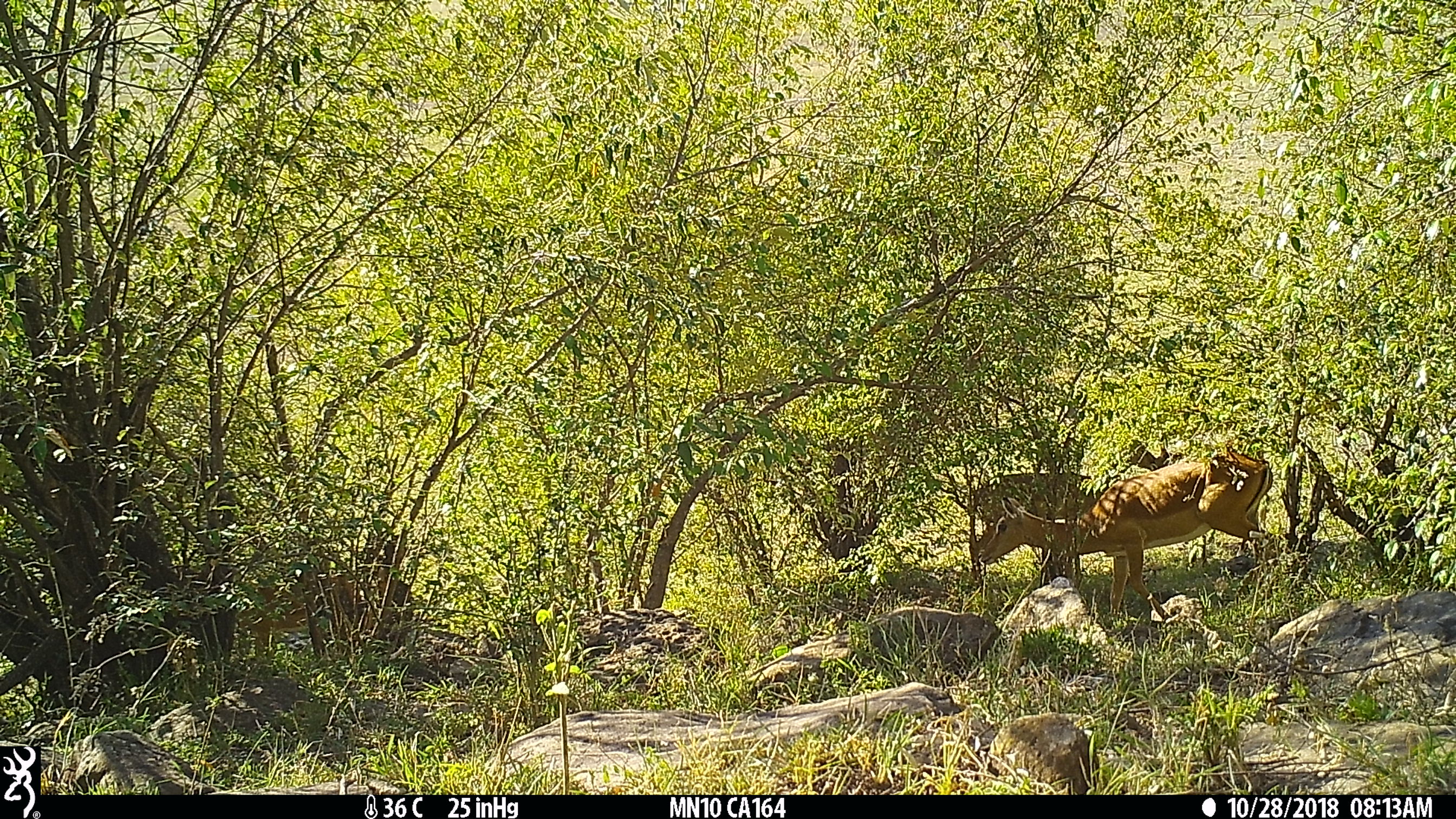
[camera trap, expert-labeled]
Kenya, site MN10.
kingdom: Animalia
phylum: Chordata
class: Mammalia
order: Artiodactyla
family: Bovidae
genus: Aepyceros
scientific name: Aepyceros melampus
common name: impala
Impala (Aepyceros melampus).